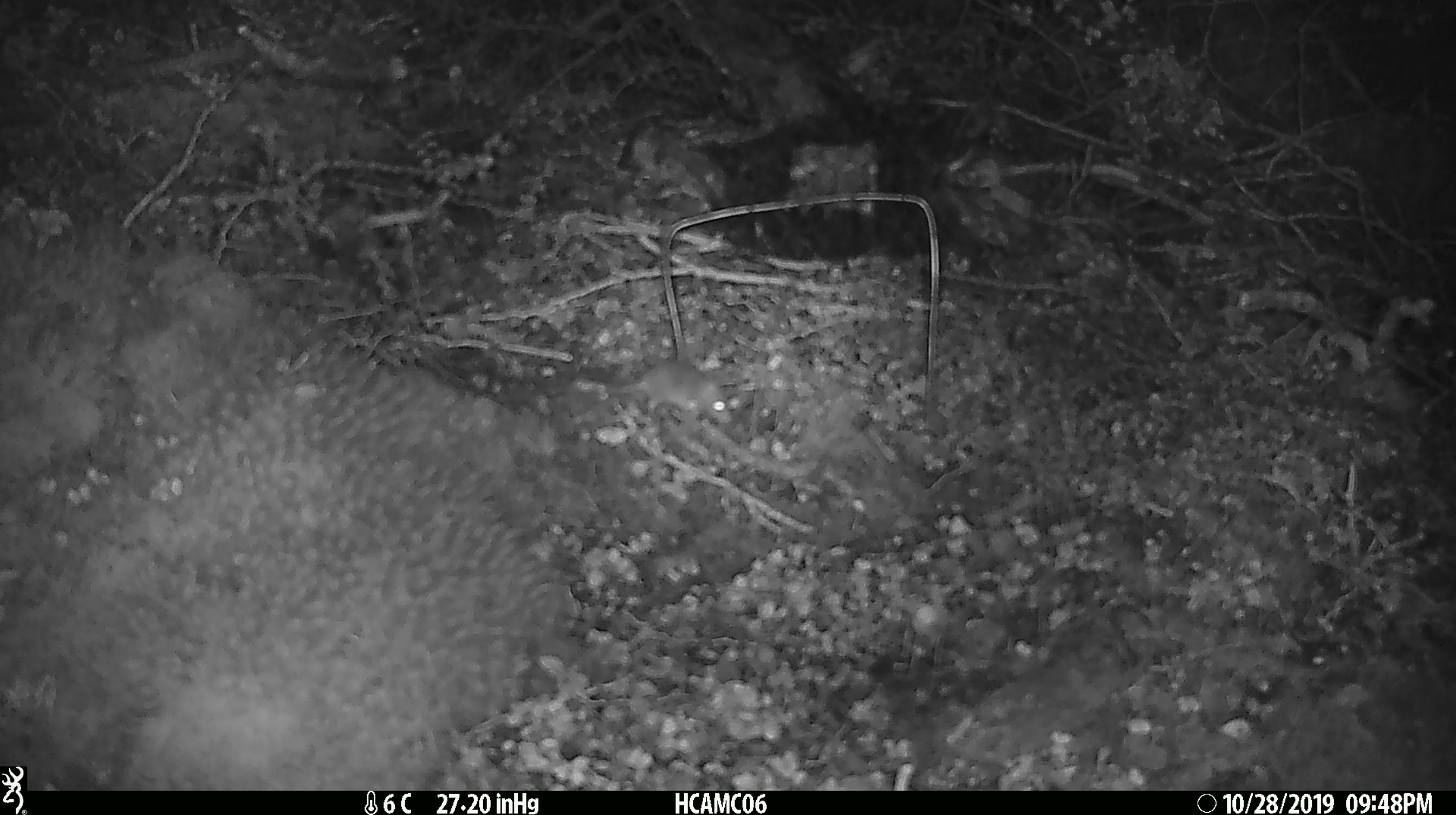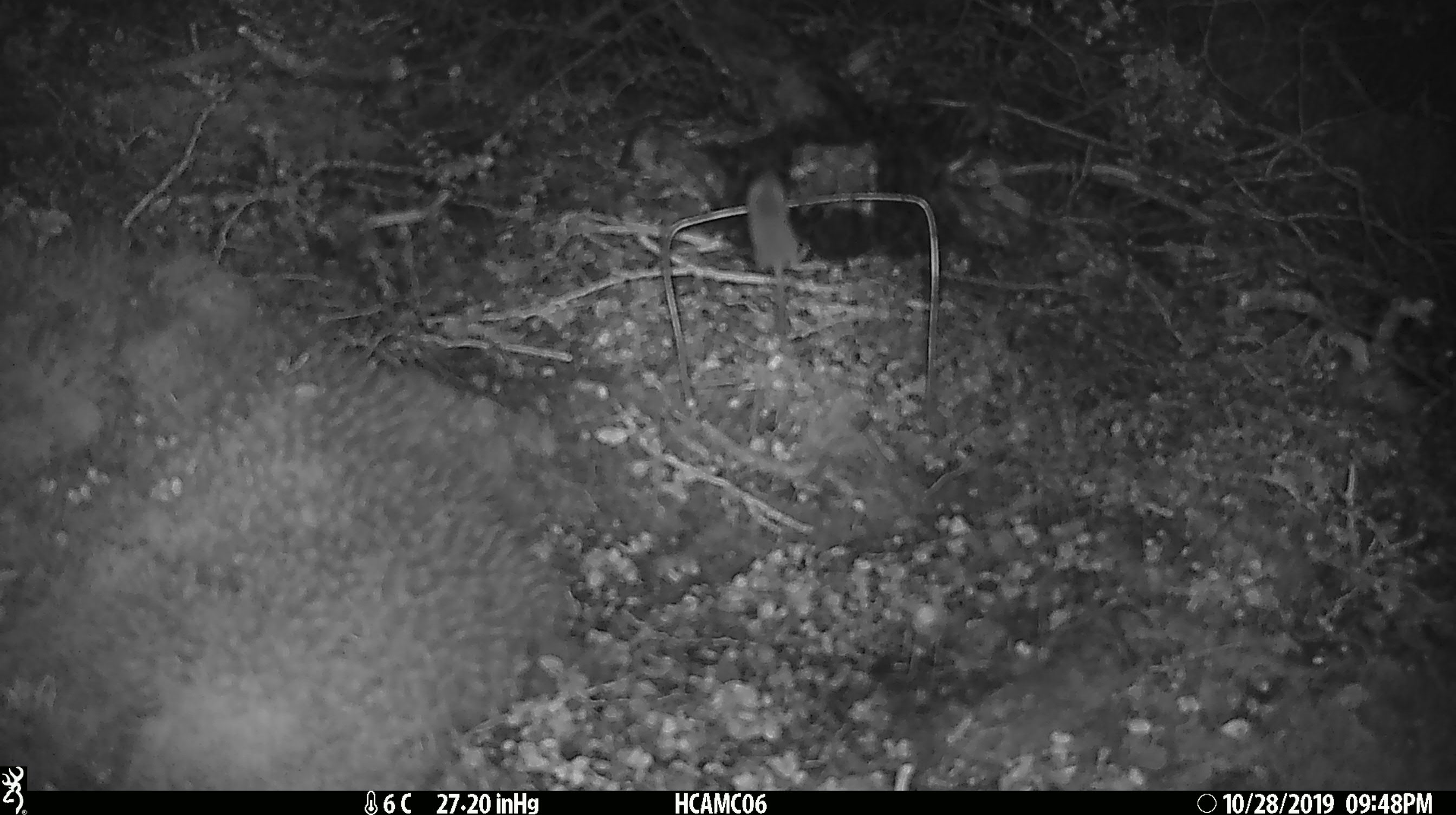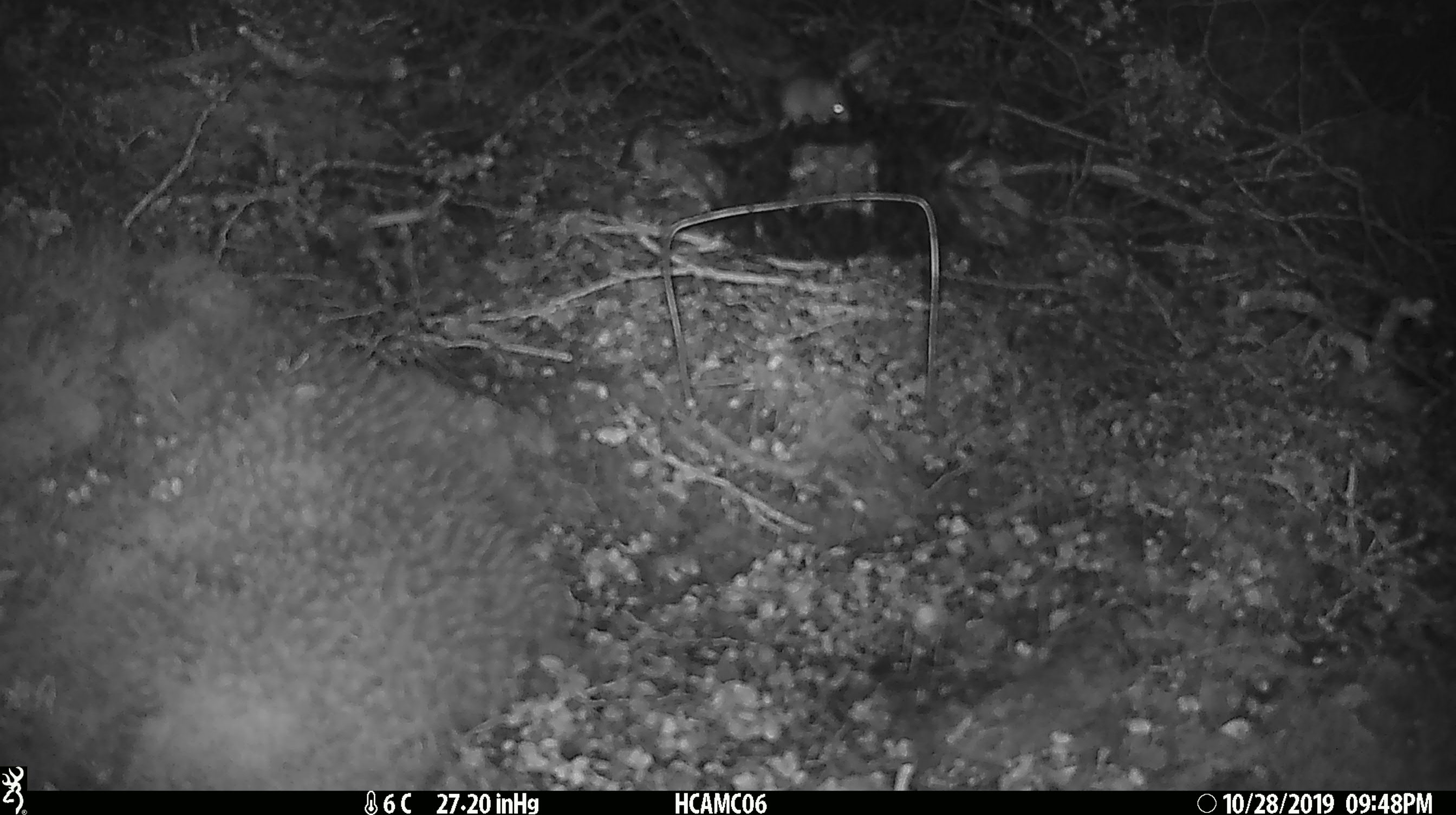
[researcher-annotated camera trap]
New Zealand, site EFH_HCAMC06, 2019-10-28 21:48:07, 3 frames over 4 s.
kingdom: Animalia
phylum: Chordata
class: Mammalia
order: Rodentia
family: Muridae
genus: Mus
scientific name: Mus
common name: mouse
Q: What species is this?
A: Mouse (Mus).